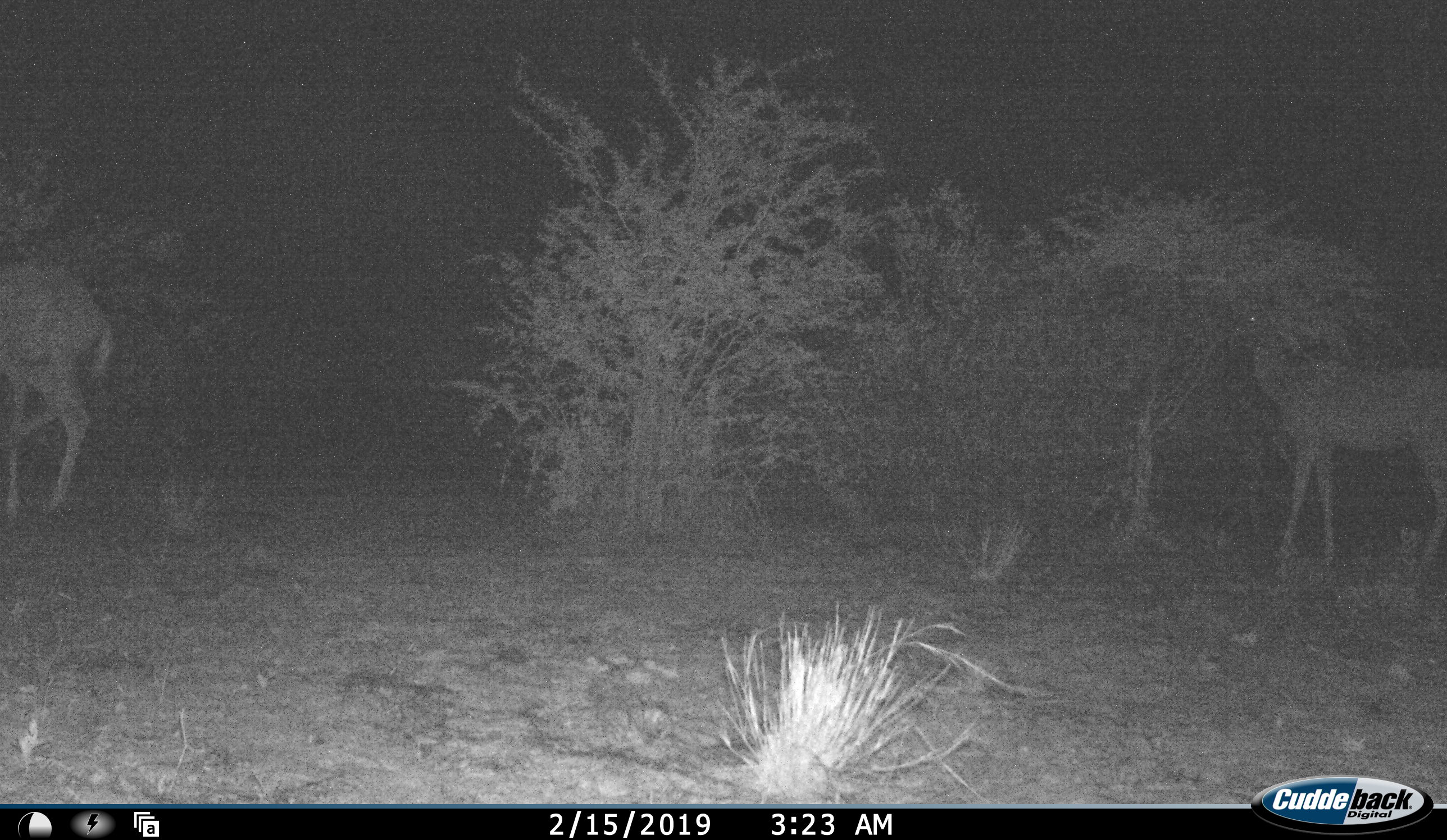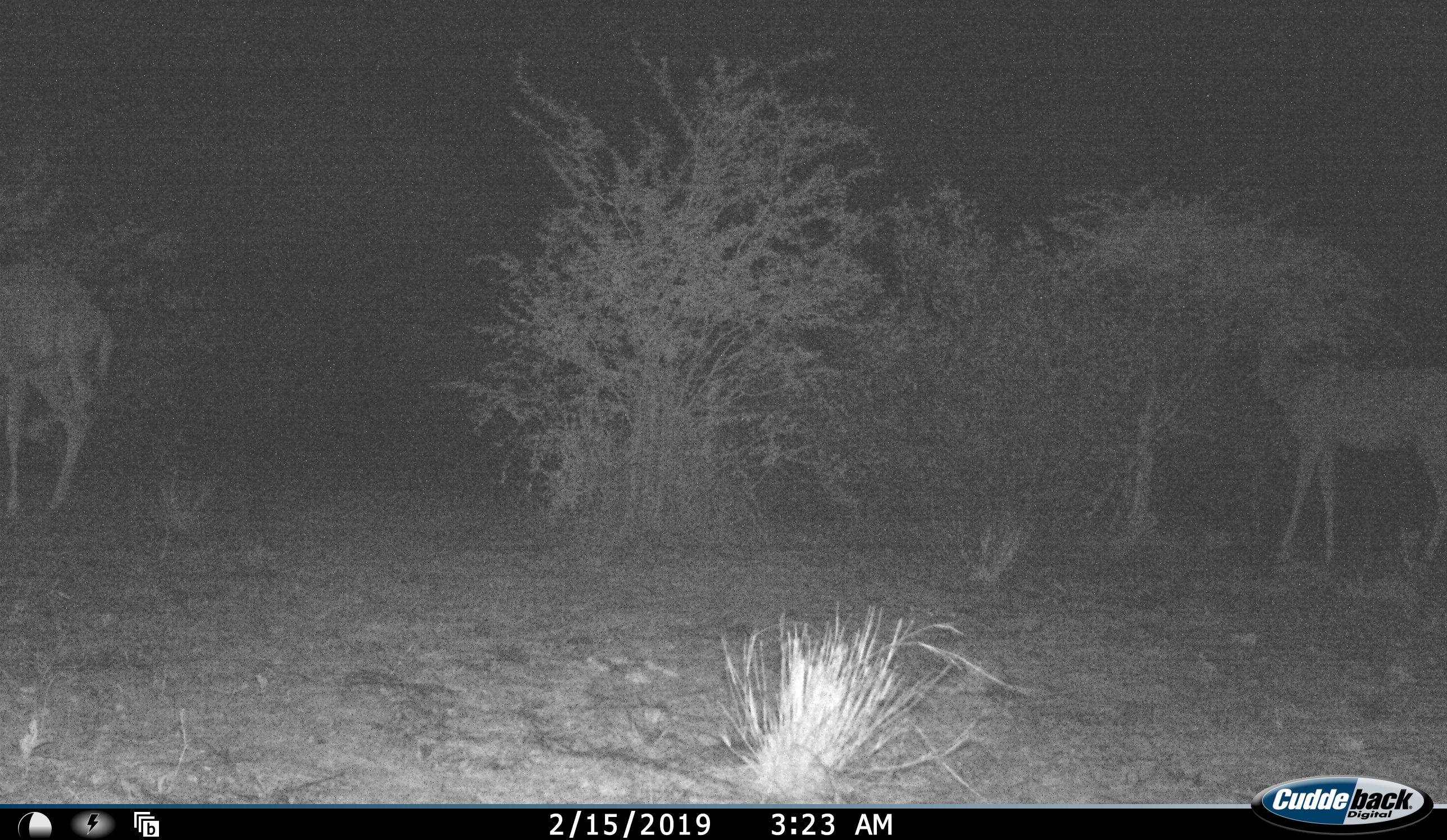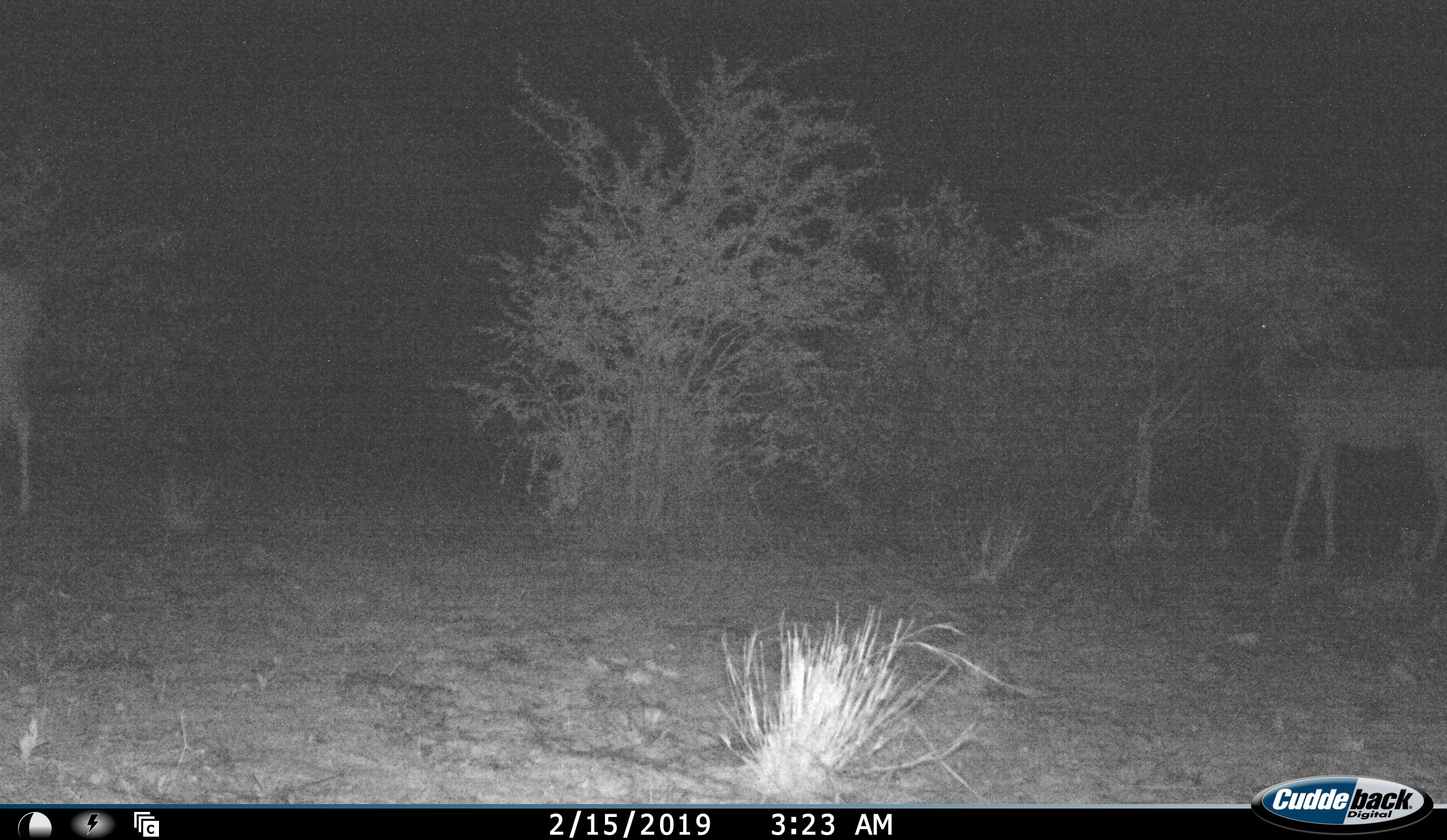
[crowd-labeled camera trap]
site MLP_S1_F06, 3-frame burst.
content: unidentified animal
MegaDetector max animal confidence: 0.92